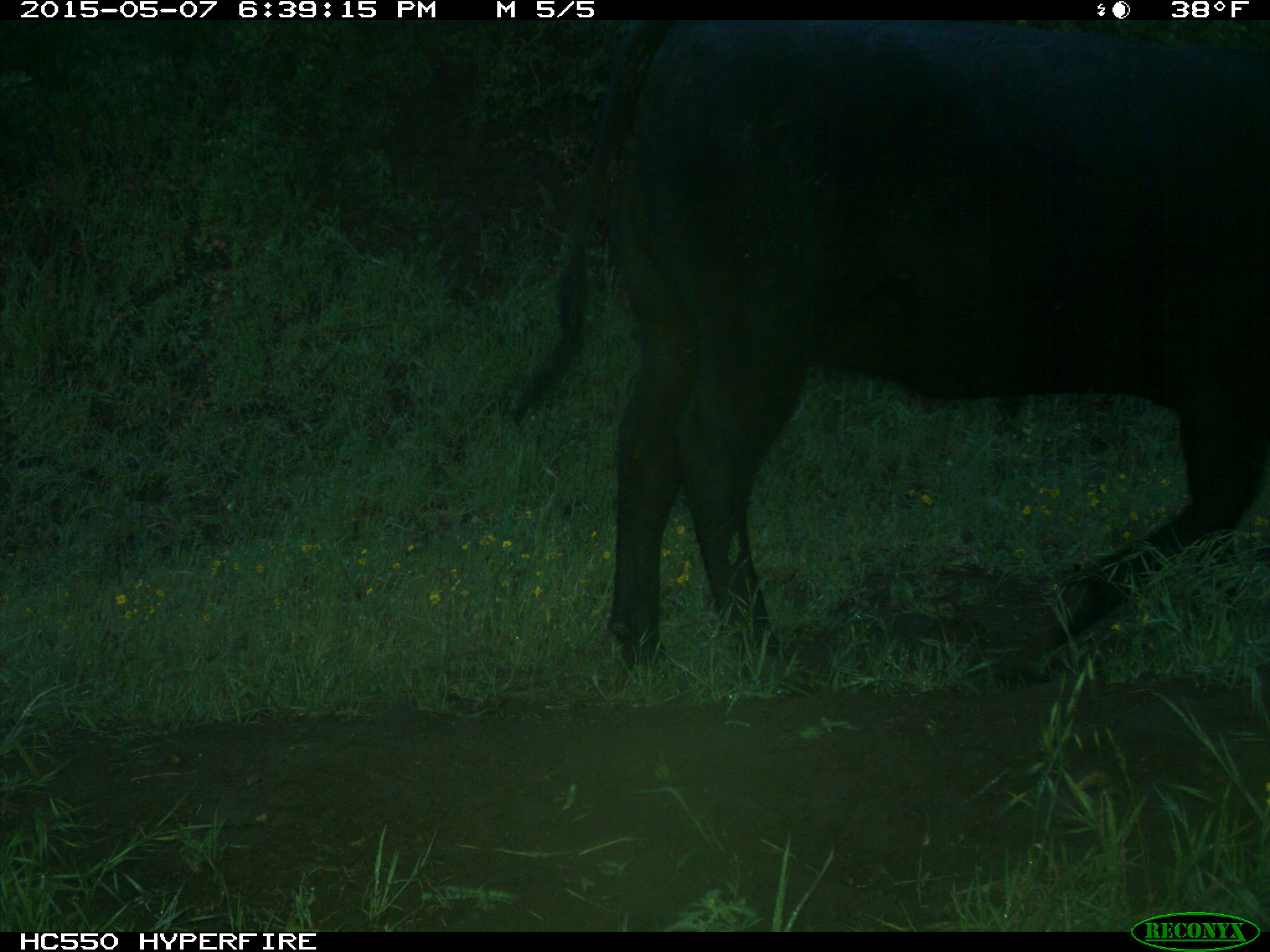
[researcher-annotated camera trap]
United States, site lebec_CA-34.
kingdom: Animalia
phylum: Chordata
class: Mammalia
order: Artiodactyla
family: Bovidae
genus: Bos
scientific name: Bos taurus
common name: domestic cow